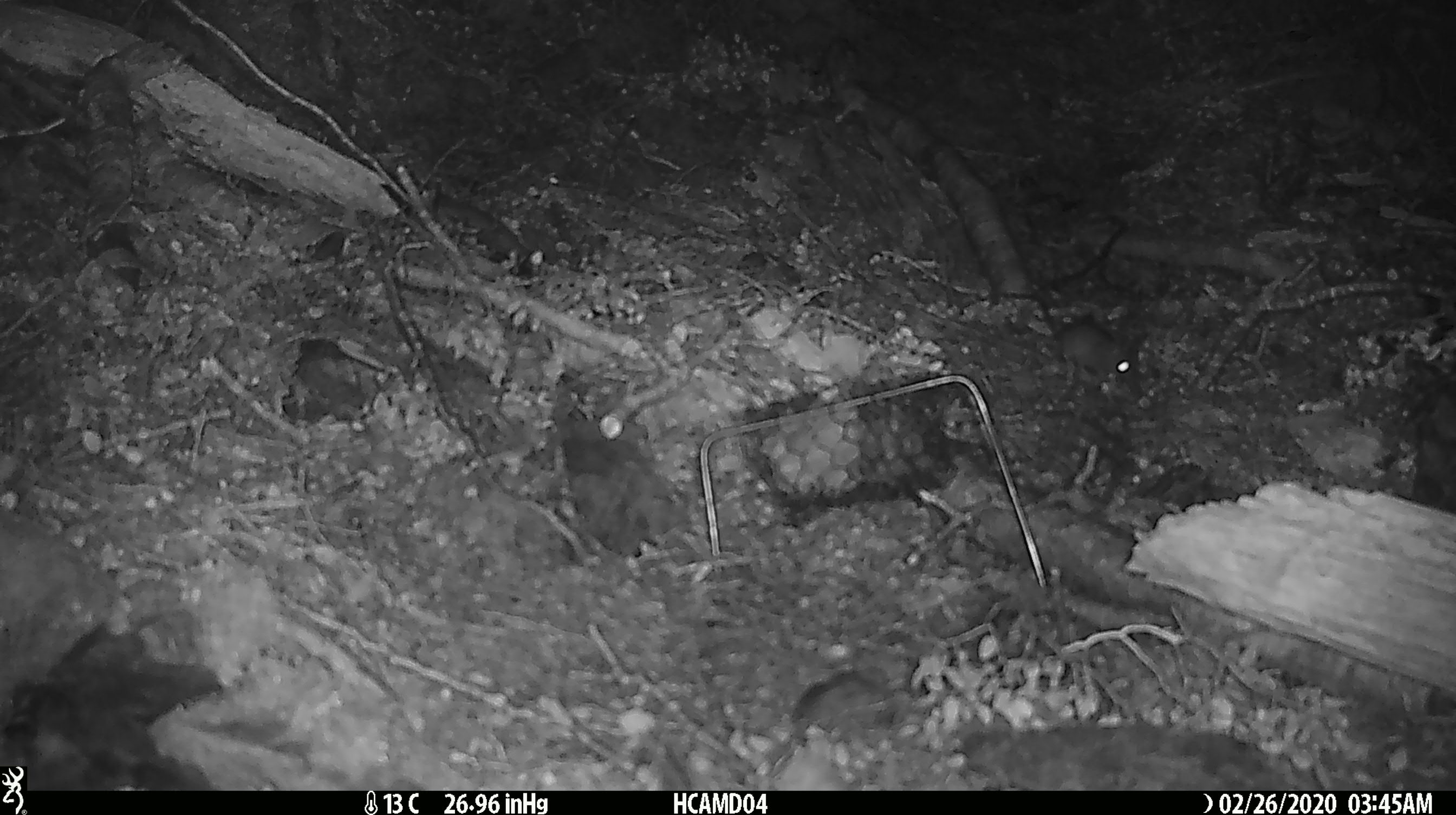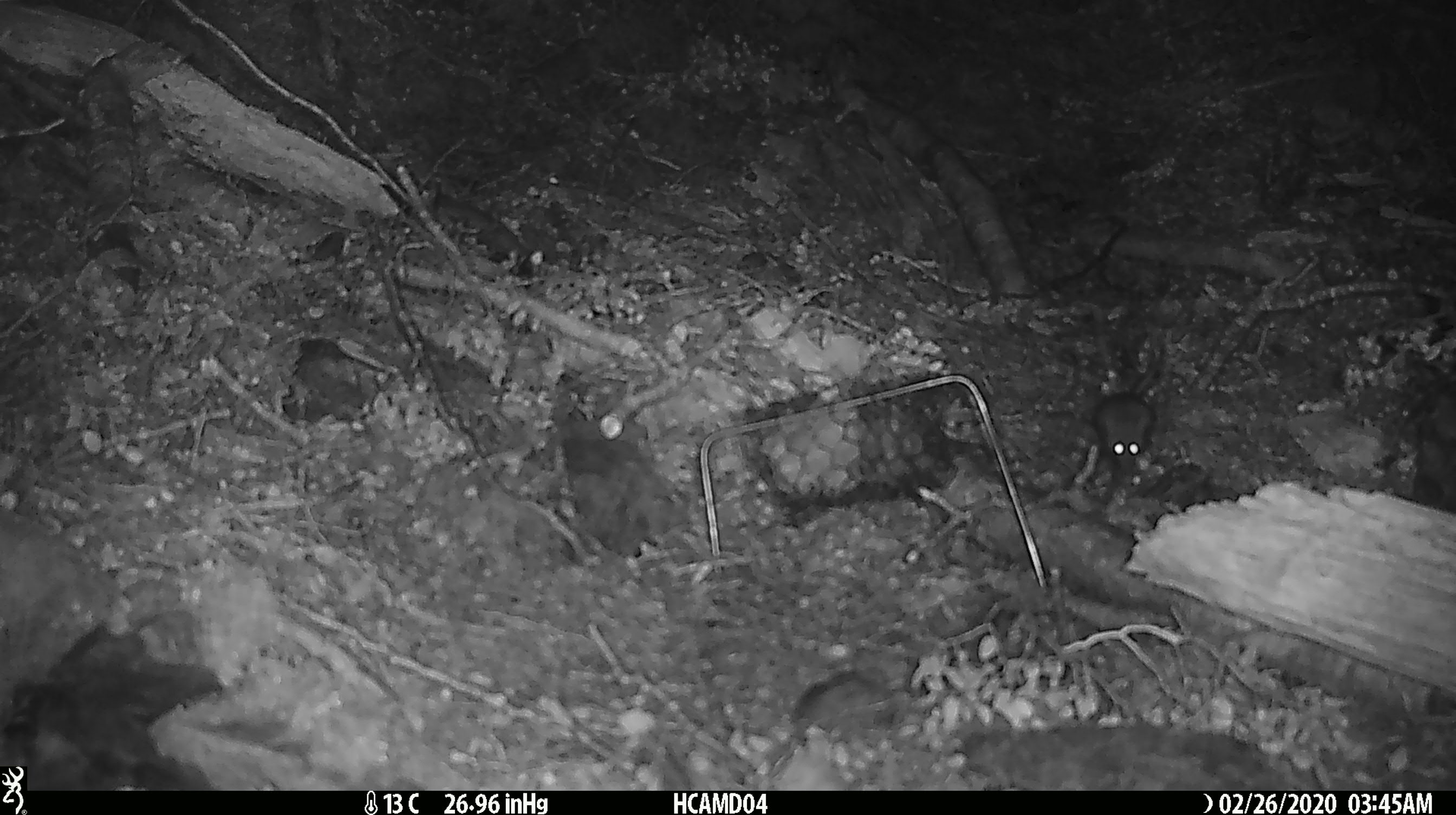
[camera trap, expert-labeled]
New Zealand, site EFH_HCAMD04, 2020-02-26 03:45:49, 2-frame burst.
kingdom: Animalia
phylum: Chordata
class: Mammalia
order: Rodentia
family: Muridae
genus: Mus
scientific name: Mus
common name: mouse